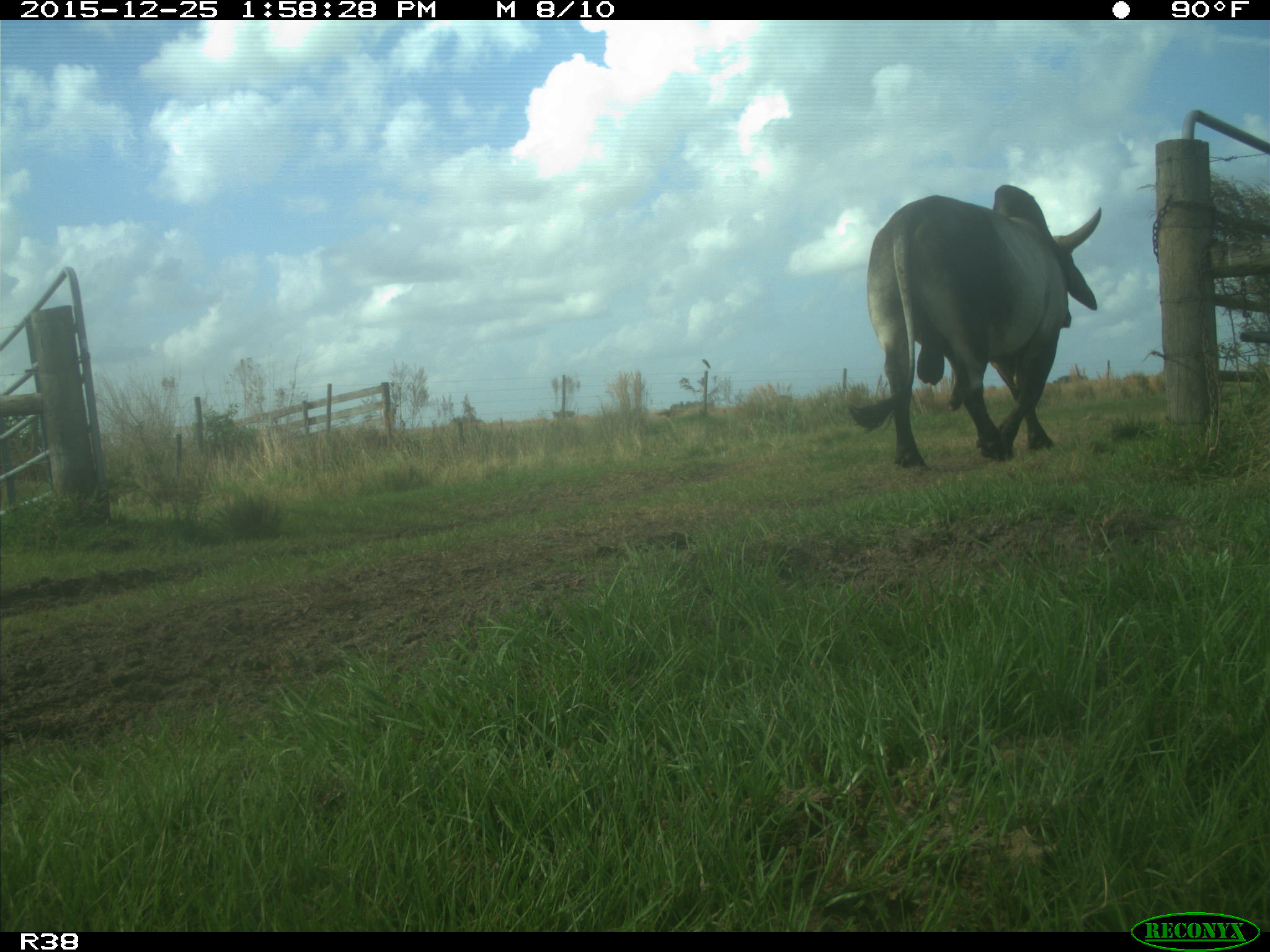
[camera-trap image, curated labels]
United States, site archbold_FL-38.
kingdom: Animalia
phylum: Chordata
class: Mammalia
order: Artiodactyla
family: Bovidae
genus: Bos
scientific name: Bos taurus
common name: domestic cow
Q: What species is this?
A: Bos taurus (domestic cow).